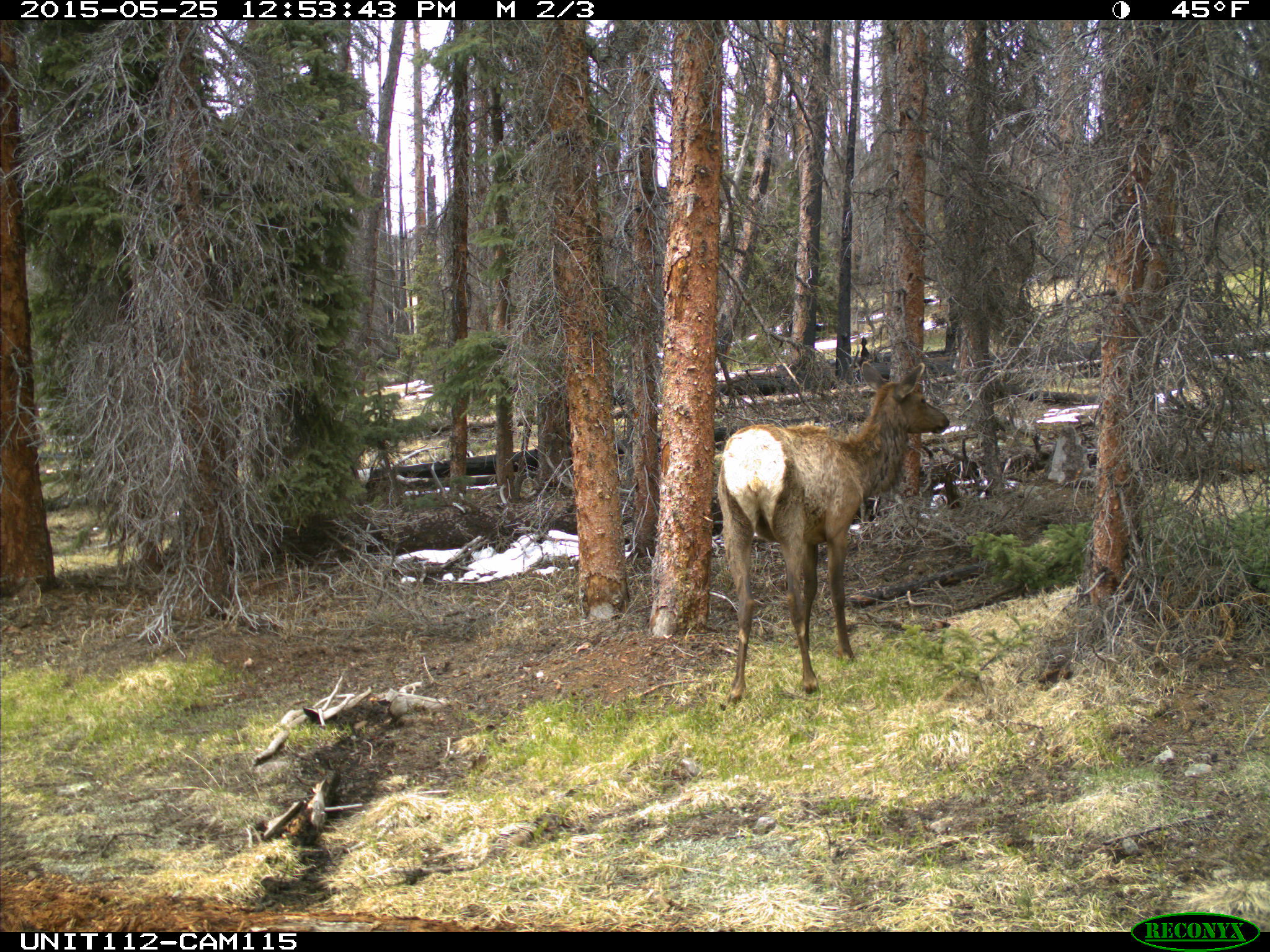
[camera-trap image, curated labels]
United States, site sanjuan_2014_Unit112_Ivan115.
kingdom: Animalia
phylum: Chordata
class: Mammalia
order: Artiodactyla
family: Cervidae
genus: Cervus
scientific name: Cervus elaphus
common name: red deer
Cervus elaphus (red deer).